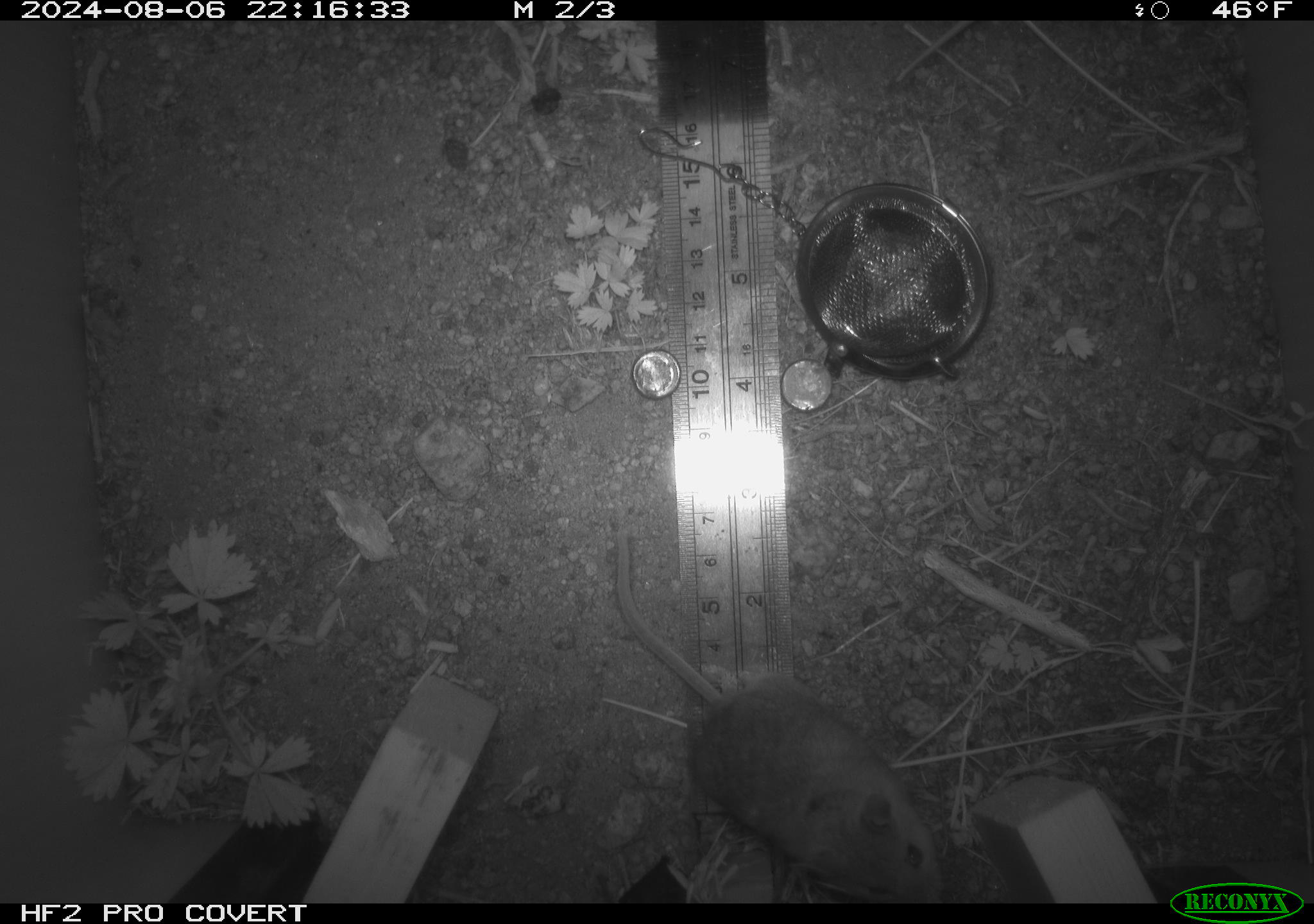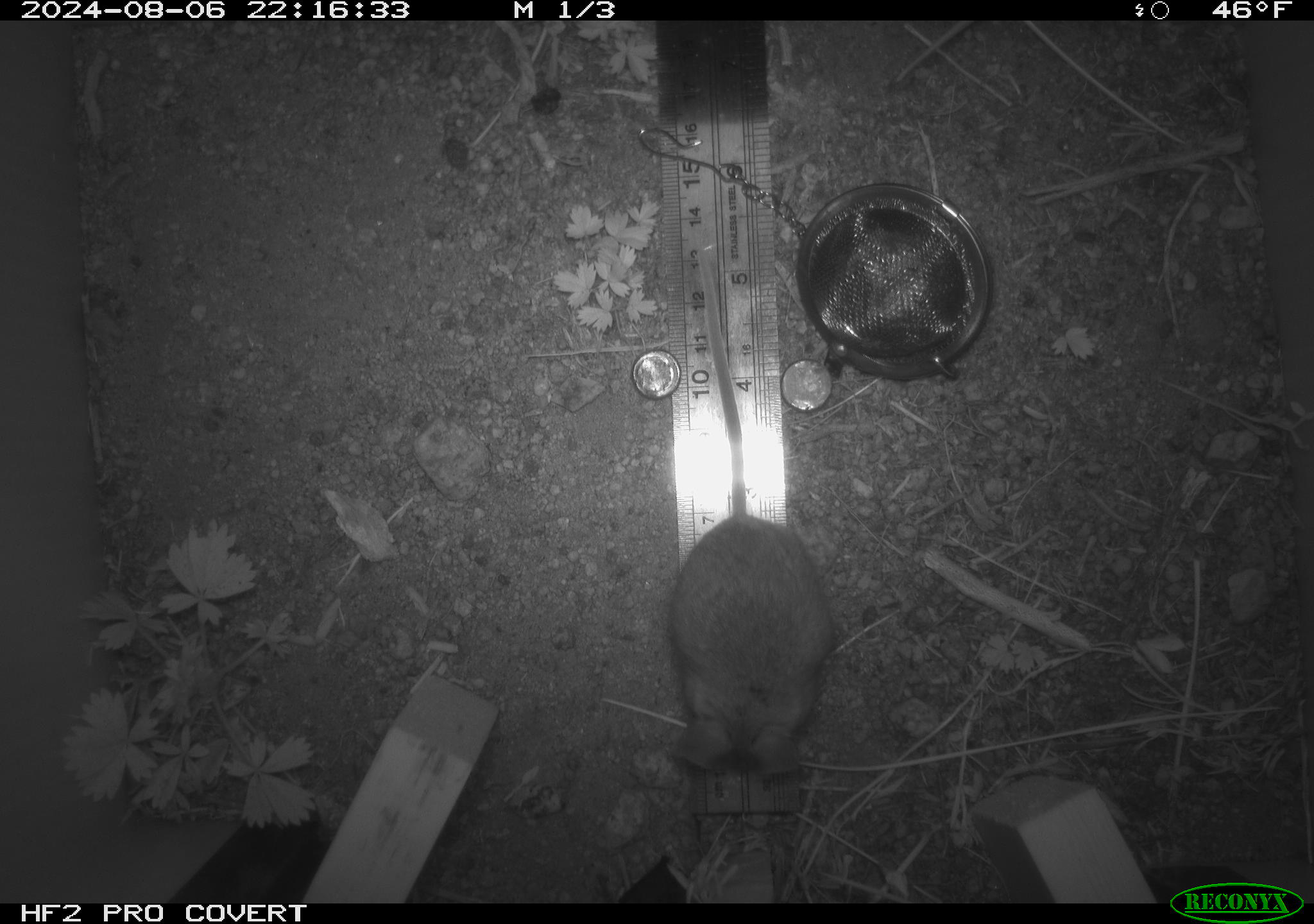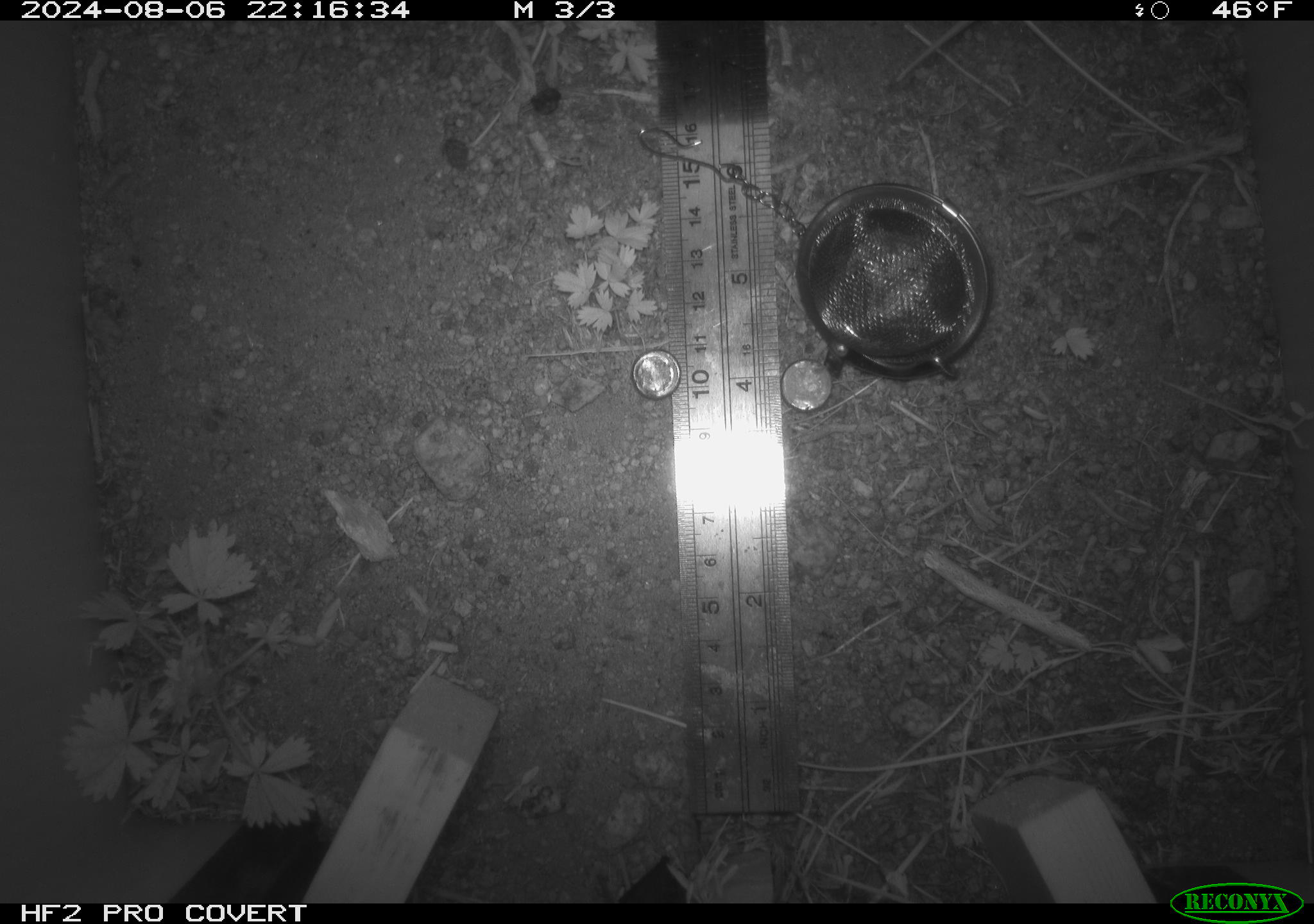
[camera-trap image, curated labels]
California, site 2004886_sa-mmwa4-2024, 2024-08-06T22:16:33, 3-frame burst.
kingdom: Animalia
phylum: Chordata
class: Mammalia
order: Rodentia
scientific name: Rodentia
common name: mouse species